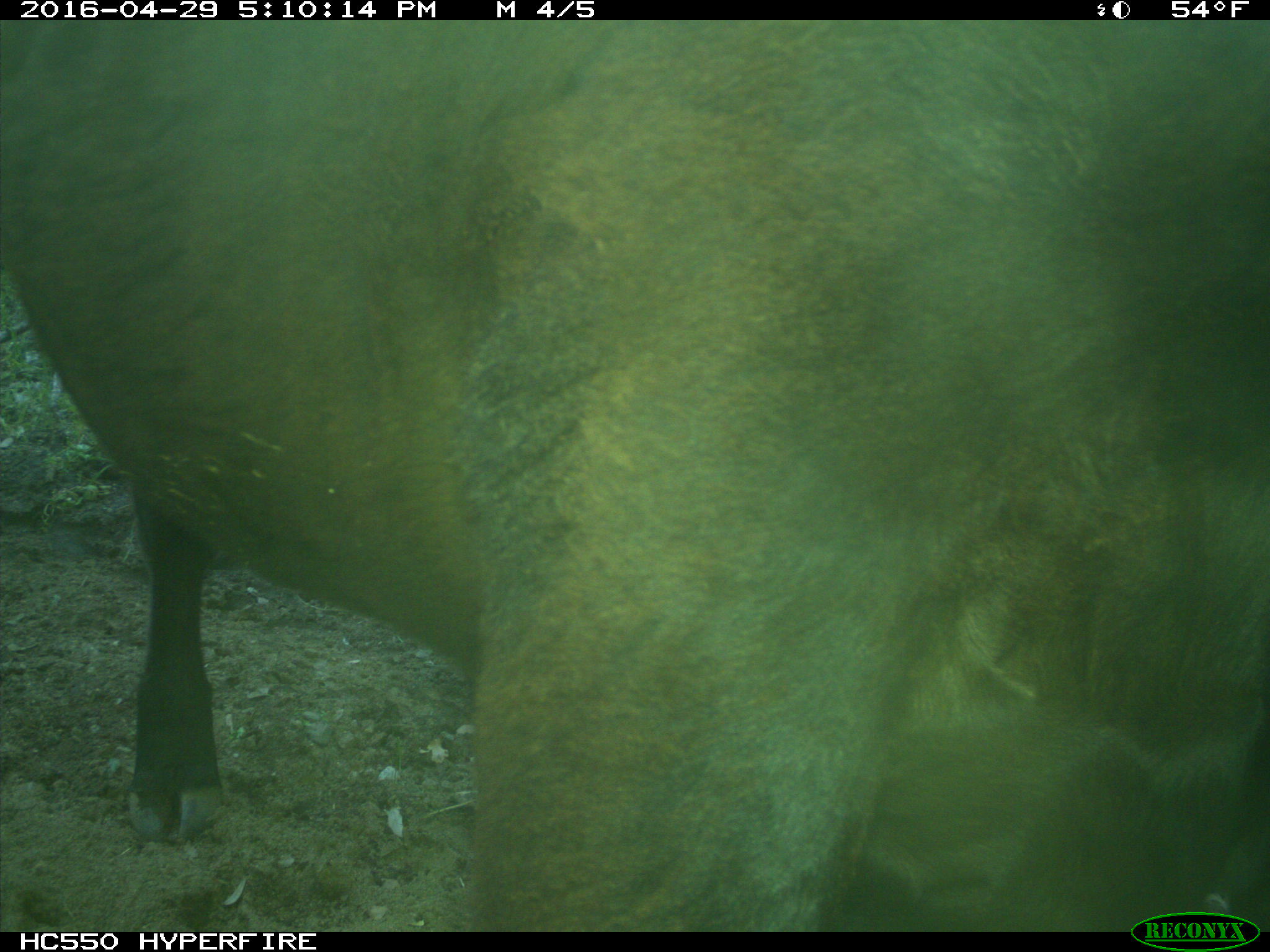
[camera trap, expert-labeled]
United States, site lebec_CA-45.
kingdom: Animalia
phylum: Chordata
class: Mammalia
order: Artiodactyla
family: Bovidae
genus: Bos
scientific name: Bos taurus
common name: domestic cow